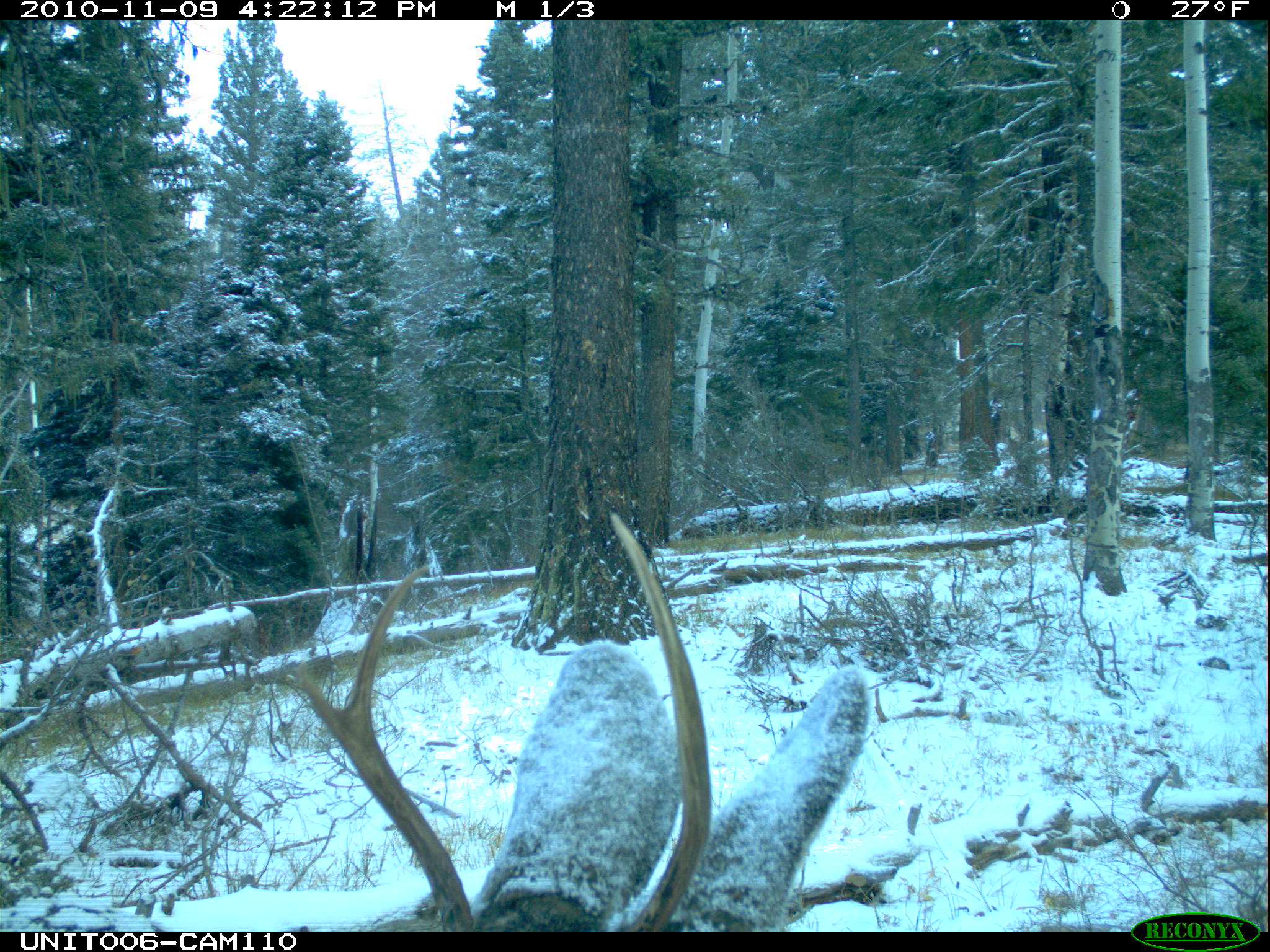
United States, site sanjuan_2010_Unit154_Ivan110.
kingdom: Animalia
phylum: Chordata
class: Mammalia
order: Artiodactyla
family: Cervidae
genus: Odocoileus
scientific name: Odocoileus hemionus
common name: mule deer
Odocoileus hemionus (mule deer).